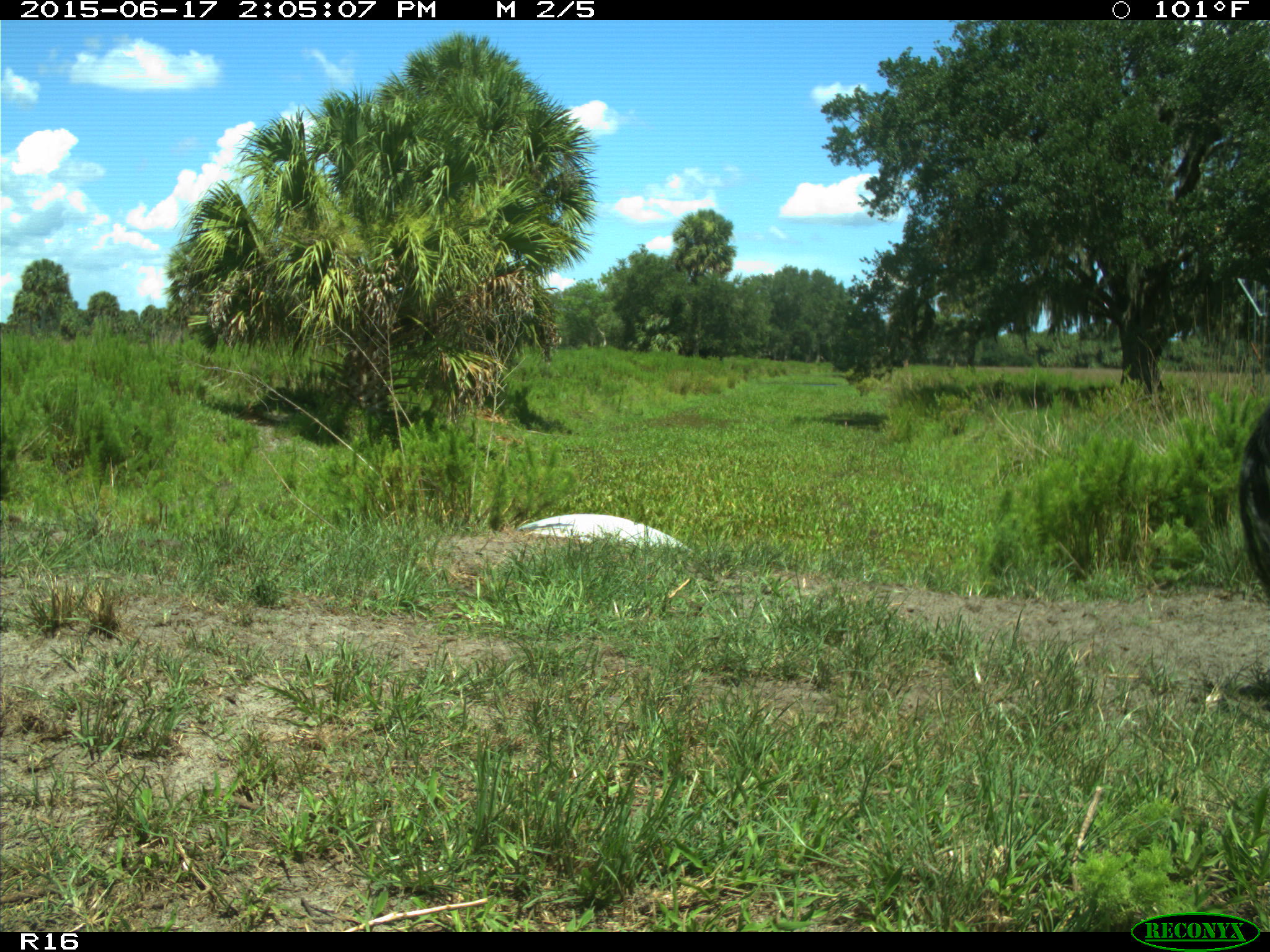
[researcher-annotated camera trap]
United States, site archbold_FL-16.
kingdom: Animalia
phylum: Chordata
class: Mammalia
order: Artiodactyla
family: Bovidae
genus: Bos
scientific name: Bos taurus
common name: domestic cow